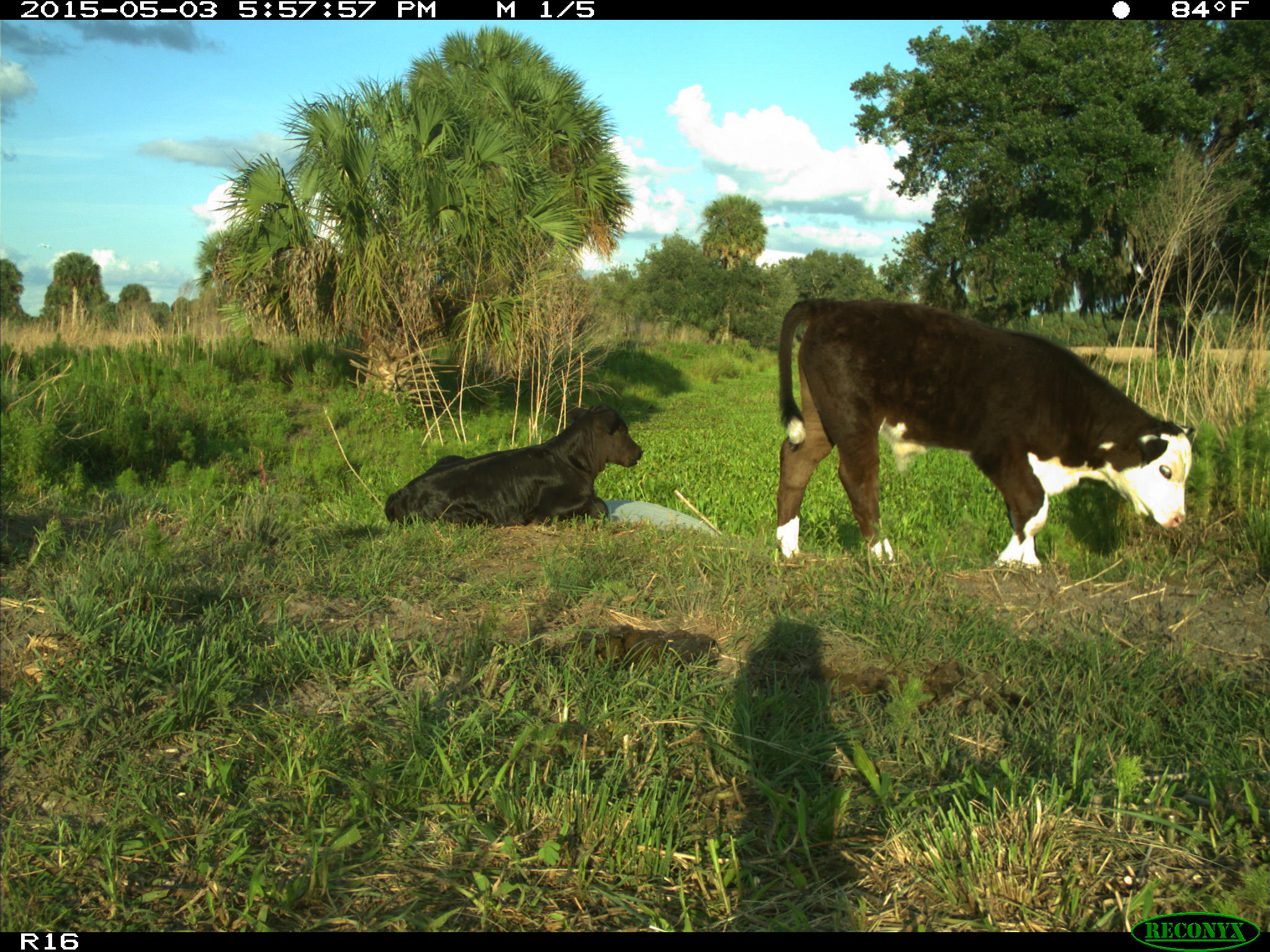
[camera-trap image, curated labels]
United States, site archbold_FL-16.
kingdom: Animalia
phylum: Chordata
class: Mammalia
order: Artiodactyla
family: Bovidae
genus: Bos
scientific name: Bos taurus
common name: domestic cow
Bos taurus (domestic cow).